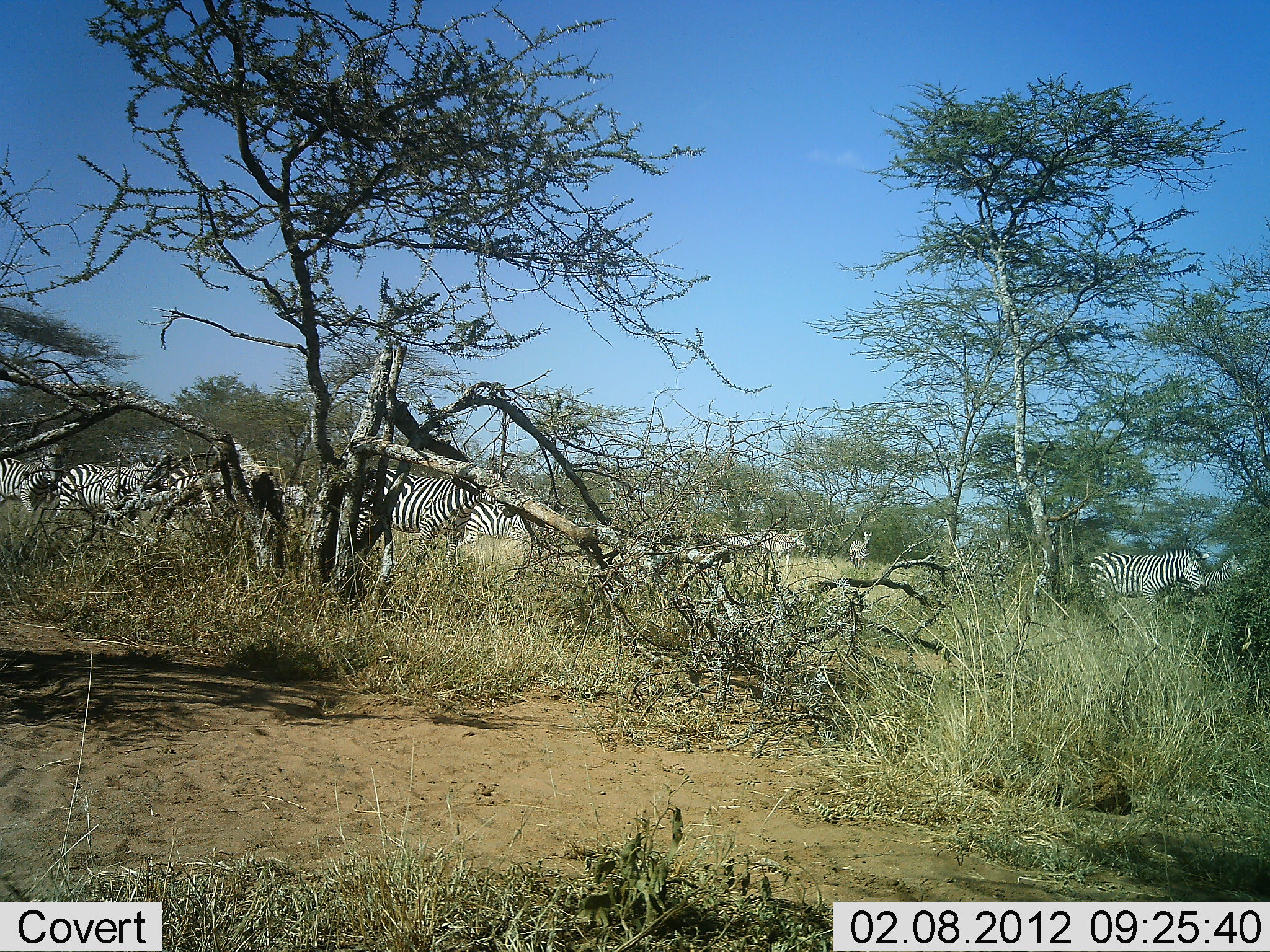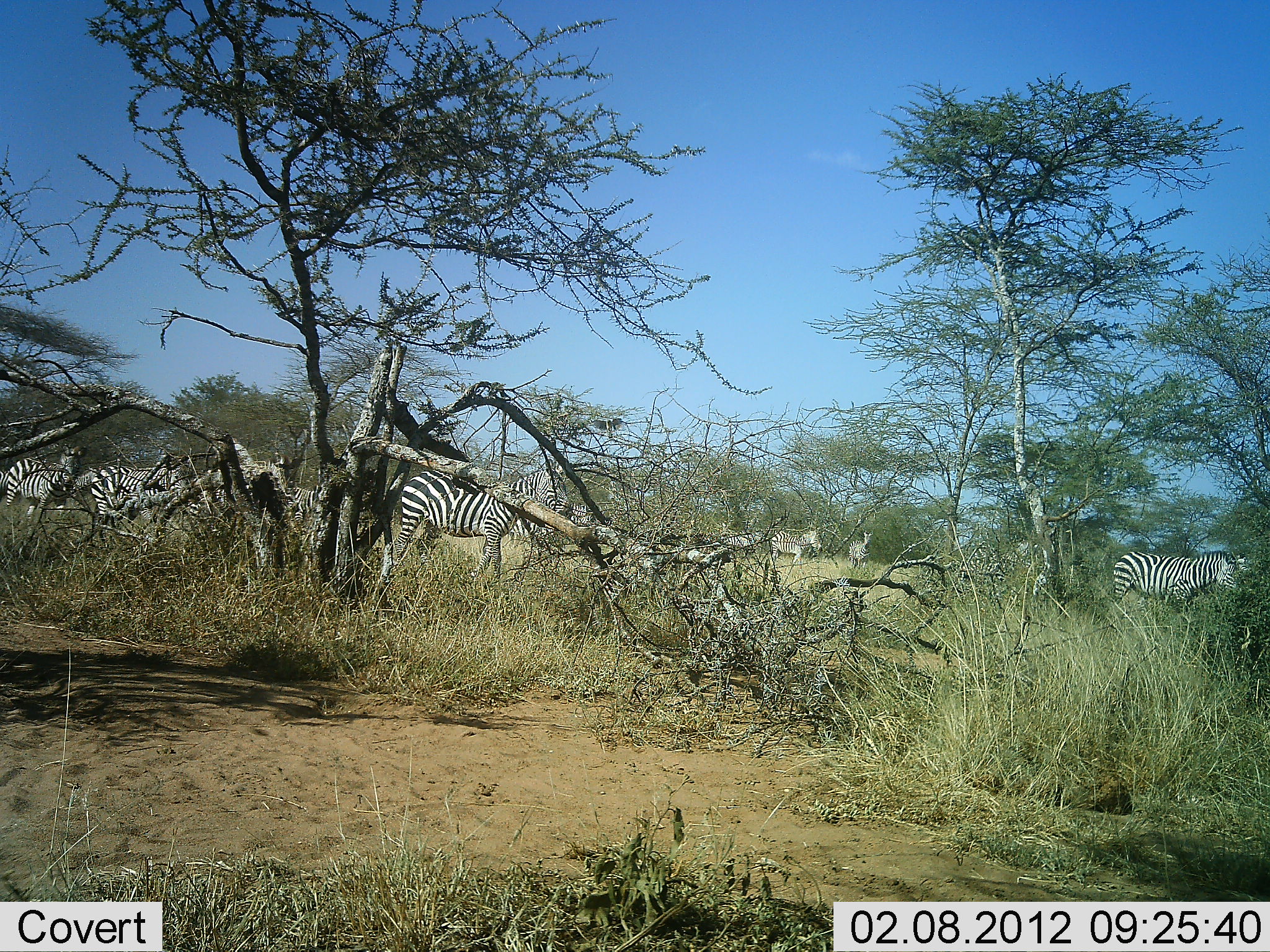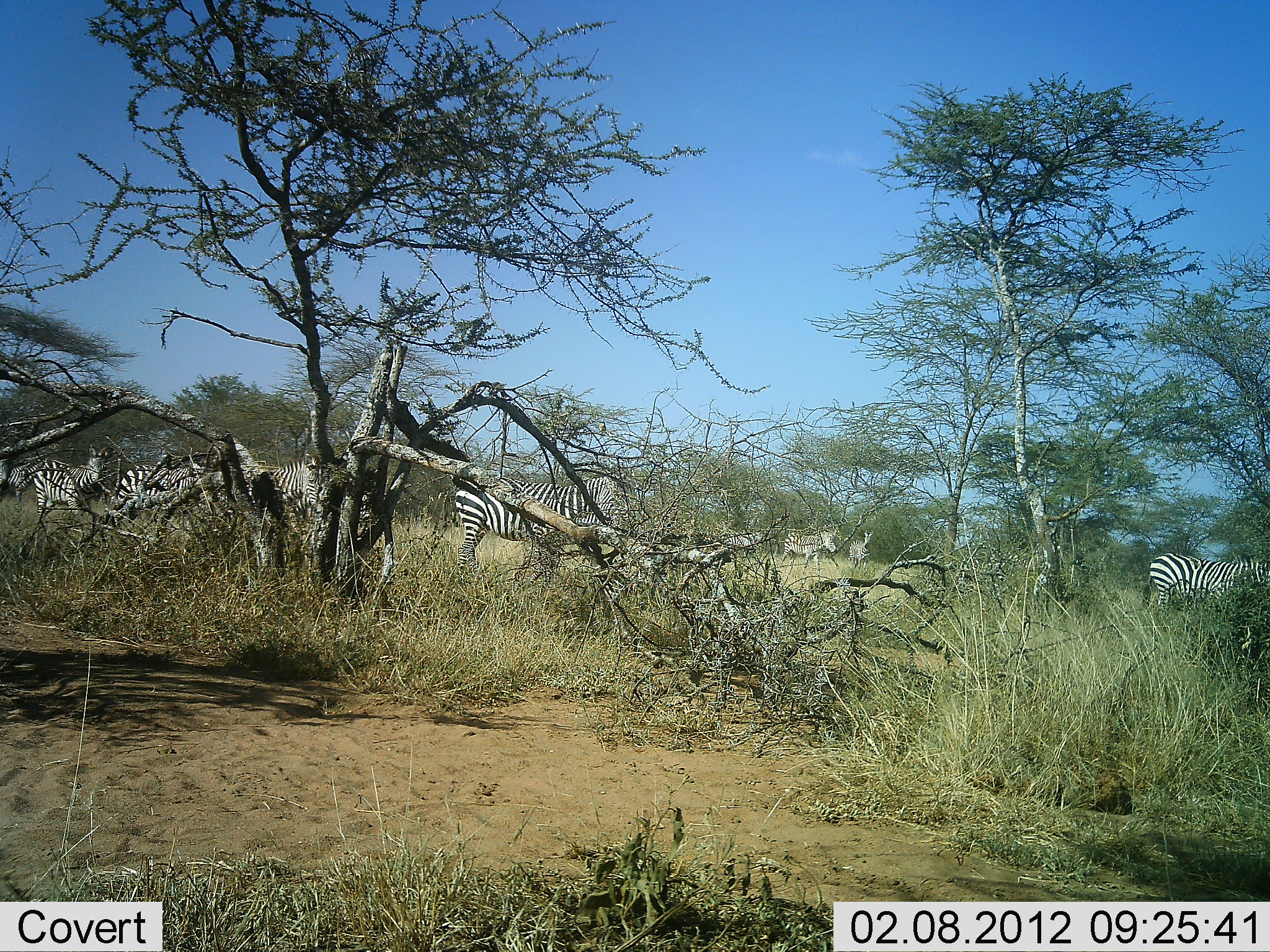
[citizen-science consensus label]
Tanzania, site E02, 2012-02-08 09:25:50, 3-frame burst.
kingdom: Animalia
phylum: Chordata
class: Mammalia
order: Perissodactyla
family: Equidae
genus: Equus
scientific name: Equus quagga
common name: plains zebra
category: zebra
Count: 10.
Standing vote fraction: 31%.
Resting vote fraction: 0%.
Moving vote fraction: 90%.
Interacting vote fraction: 0%.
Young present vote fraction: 0%.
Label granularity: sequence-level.